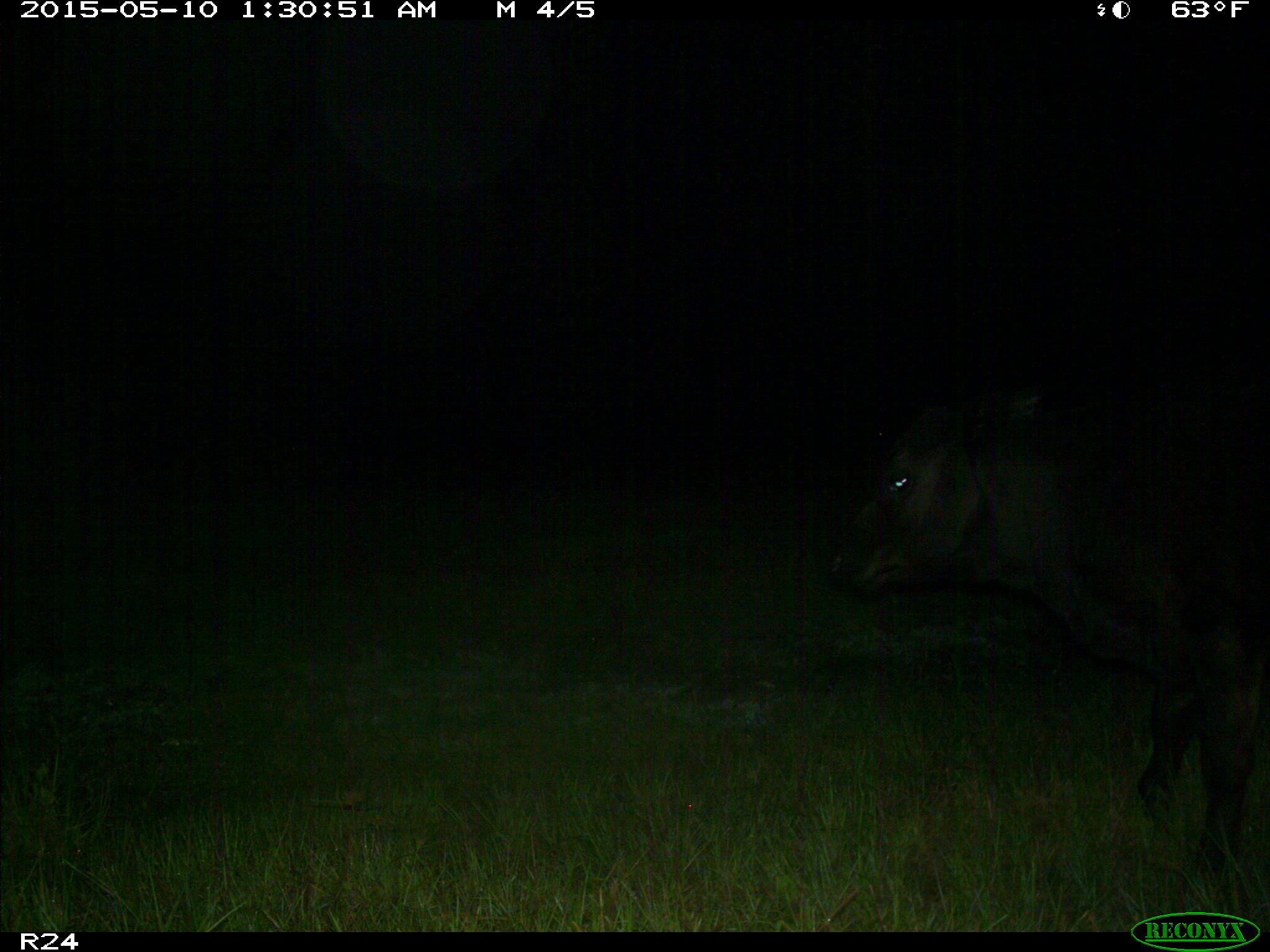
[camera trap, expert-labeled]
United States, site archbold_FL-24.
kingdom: Animalia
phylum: Chordata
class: Mammalia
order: Artiodactyla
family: Bovidae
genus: Bos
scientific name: Bos taurus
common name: domestic cow